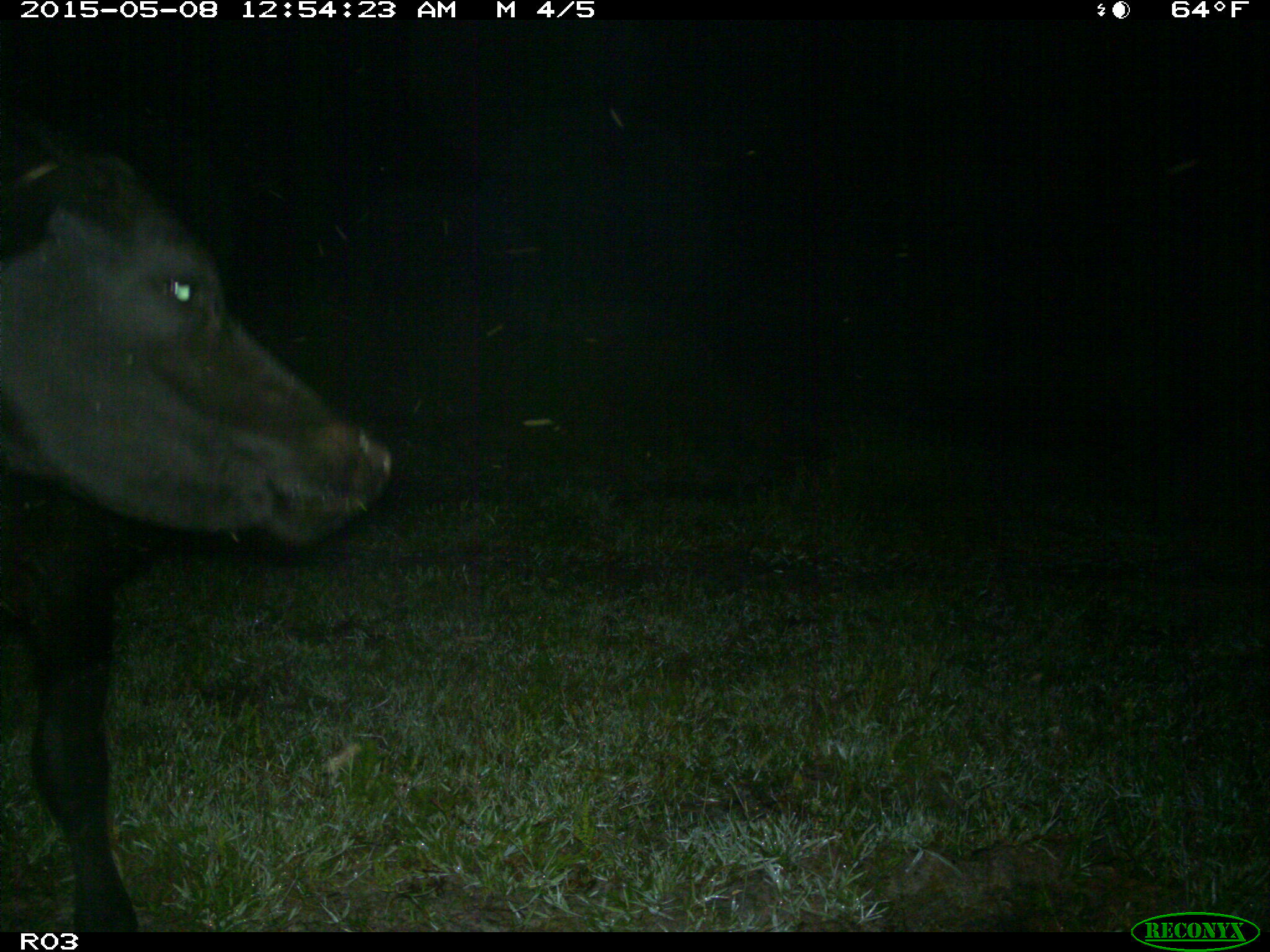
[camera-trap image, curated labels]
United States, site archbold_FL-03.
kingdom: Animalia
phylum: Chordata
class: Mammalia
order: Artiodactyla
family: Bovidae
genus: Bos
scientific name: Bos taurus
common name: domestic cow